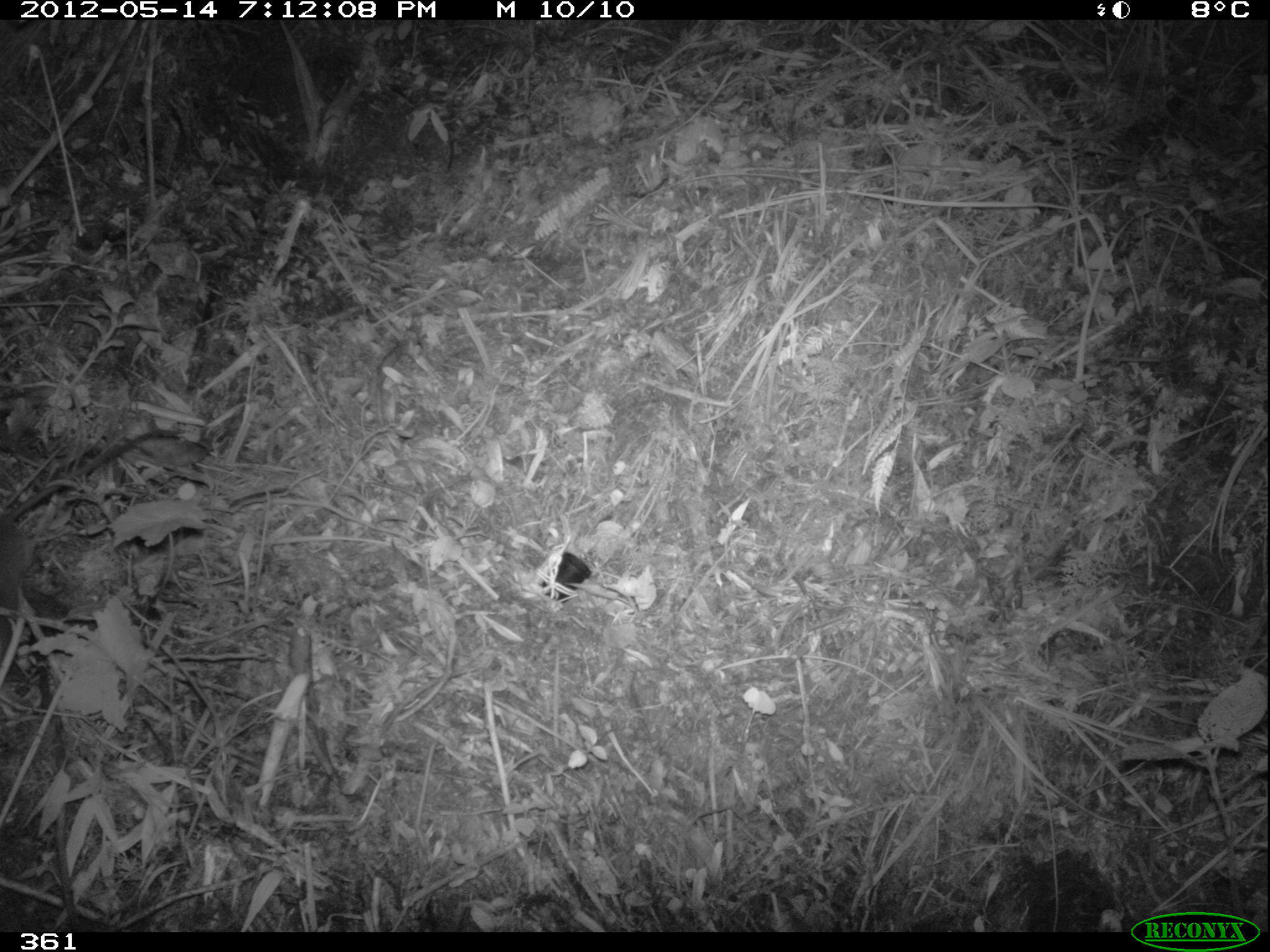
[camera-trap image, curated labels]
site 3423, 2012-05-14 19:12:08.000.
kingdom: Animalia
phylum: Chordata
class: Mammalia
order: Rodentia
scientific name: Rodentia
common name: rodents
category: unknown rodent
Unknown rodent (rodents) (Rodentia).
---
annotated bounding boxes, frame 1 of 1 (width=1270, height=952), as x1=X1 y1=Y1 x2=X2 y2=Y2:
unknown rodent: x1=0 y1=430 x2=180 y2=660